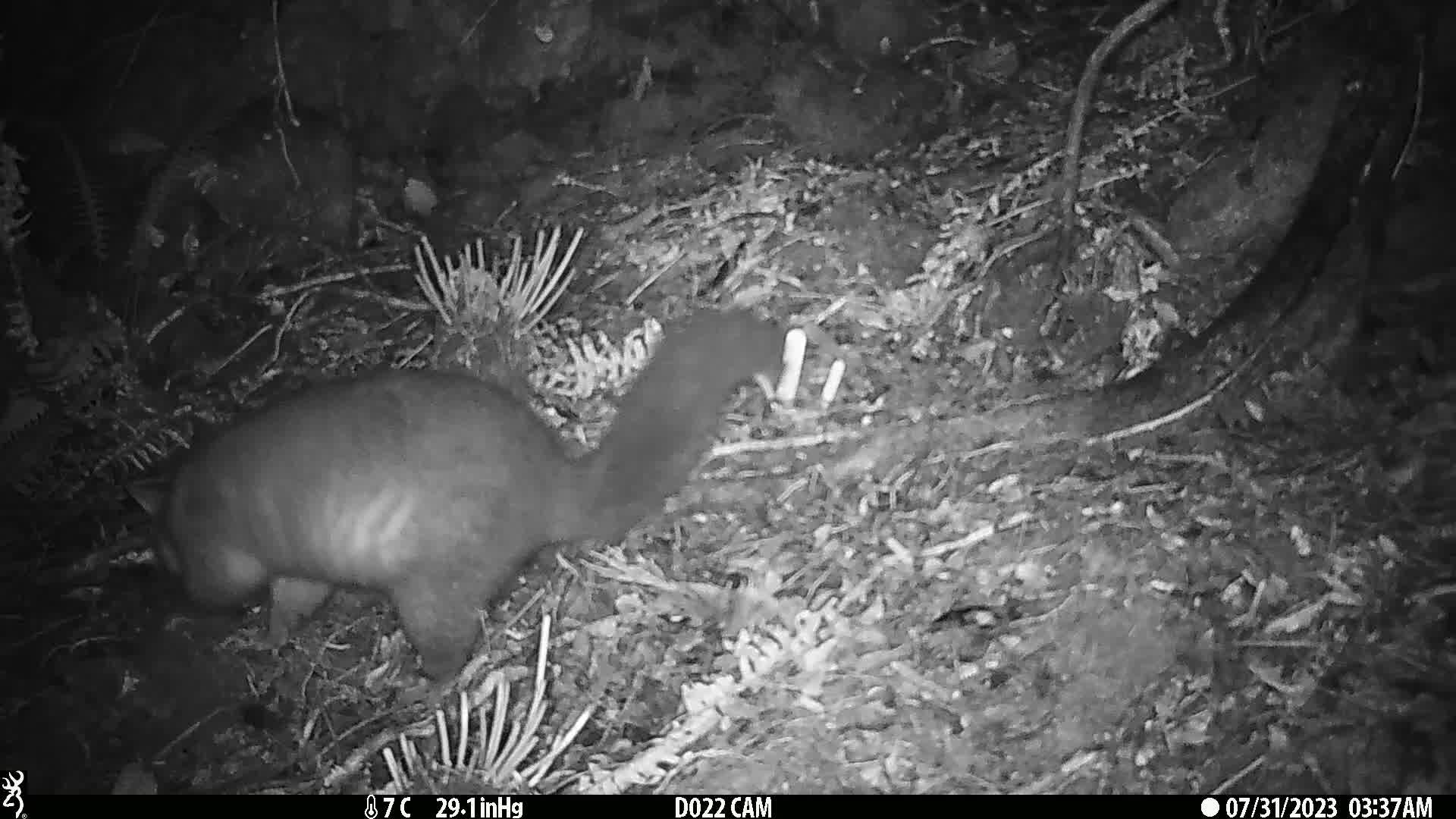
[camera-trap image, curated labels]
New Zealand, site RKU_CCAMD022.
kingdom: Animalia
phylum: Chordata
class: Mammalia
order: Diprotodontia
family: Phalangeridae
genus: Trichosurus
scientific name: Trichosurus vulpecula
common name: common brushtail possum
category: possum